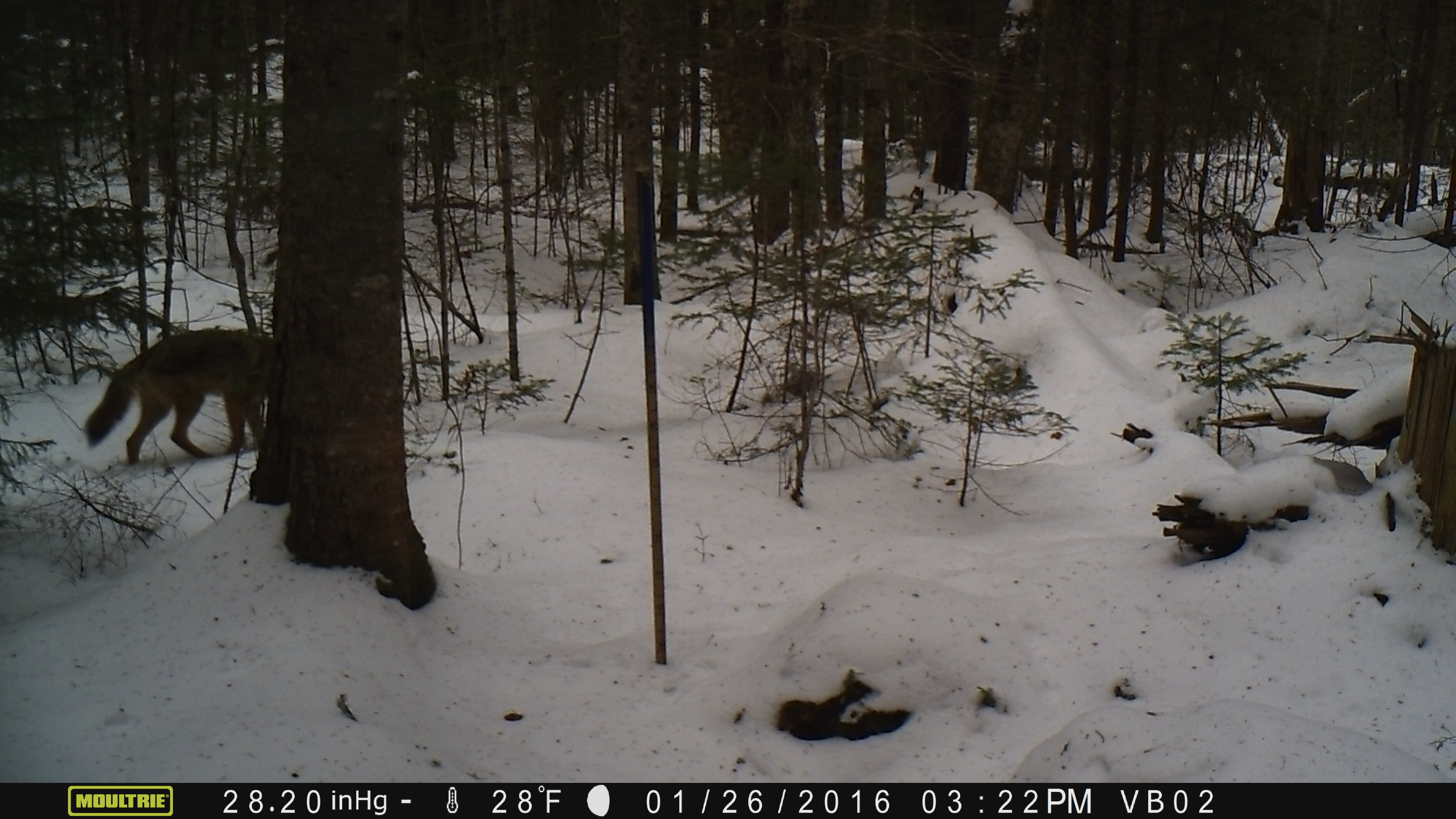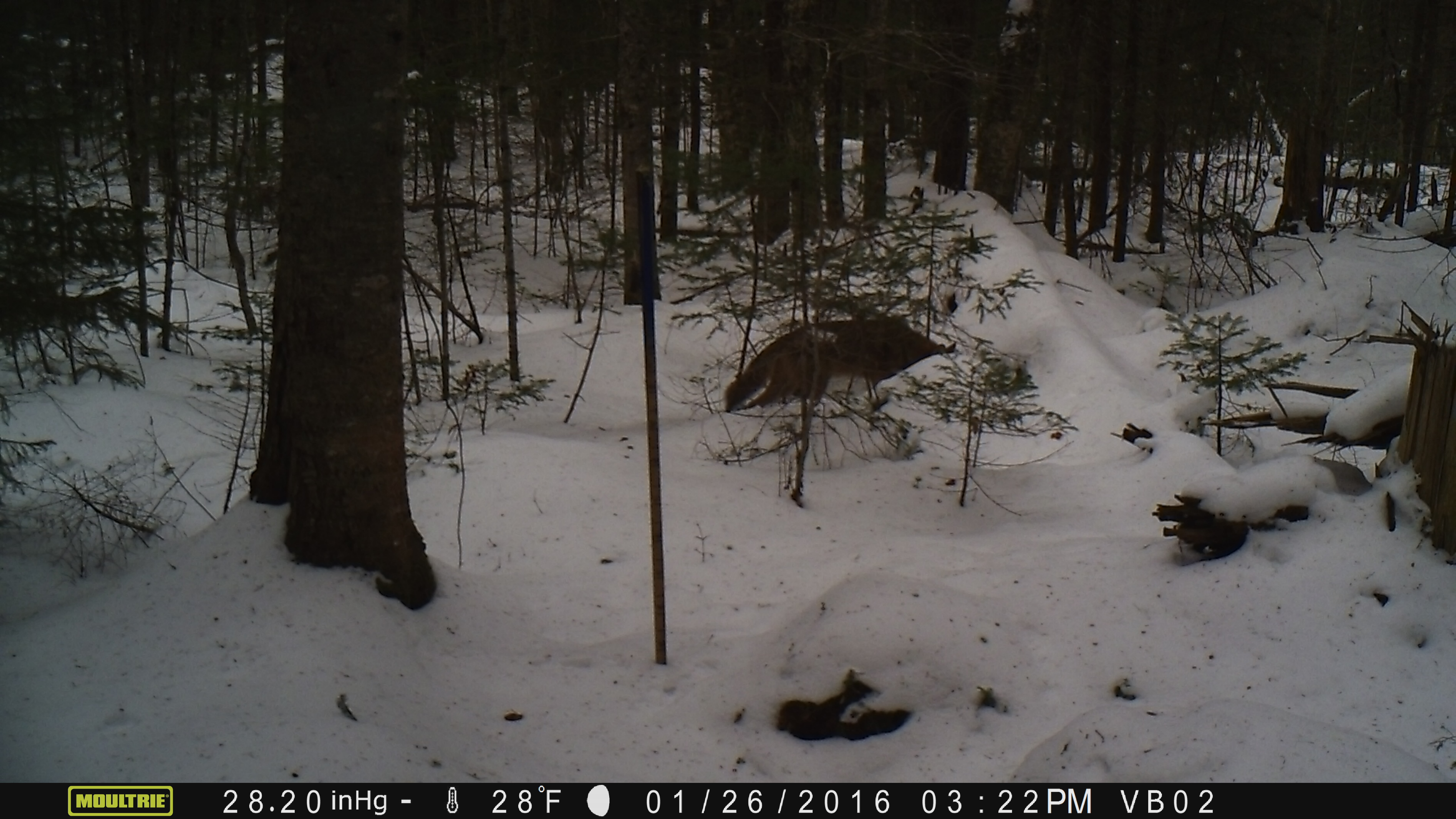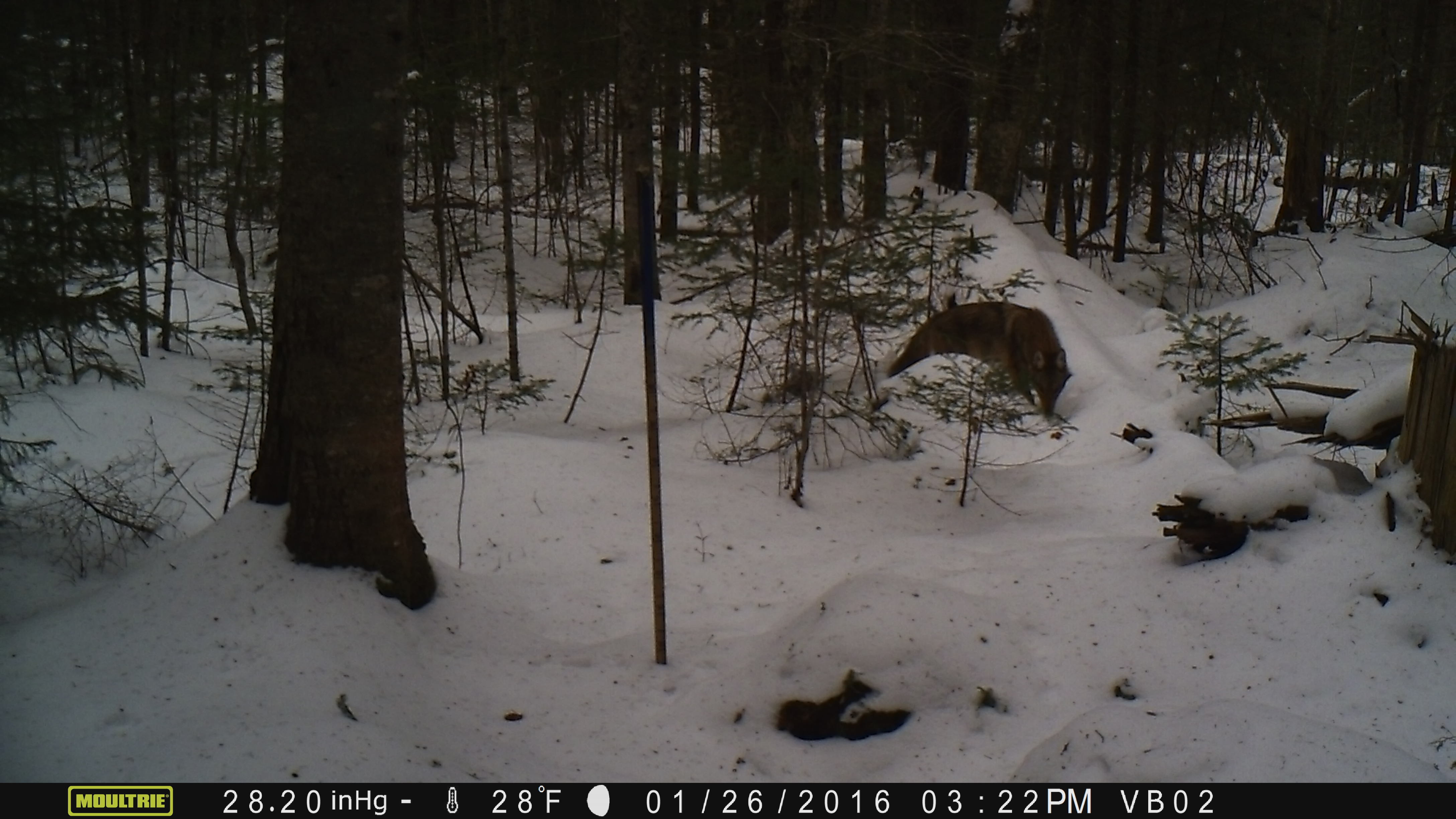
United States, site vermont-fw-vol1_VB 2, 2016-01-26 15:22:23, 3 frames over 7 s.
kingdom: Animalia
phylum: Chordata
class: Mammalia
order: Carnivora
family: Canidae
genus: Canis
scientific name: Canis latrans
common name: coyote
Coyote (Canis latrans).